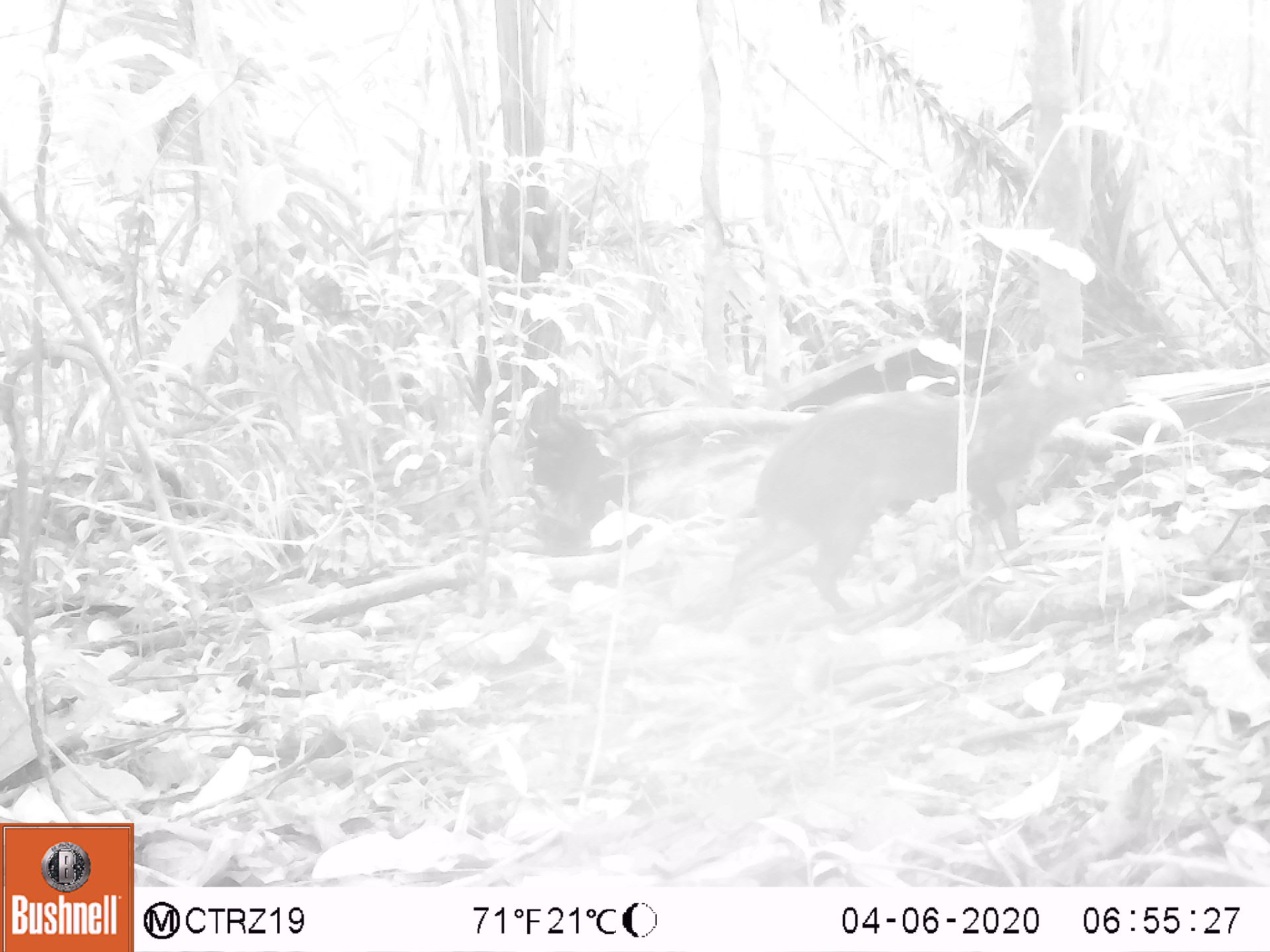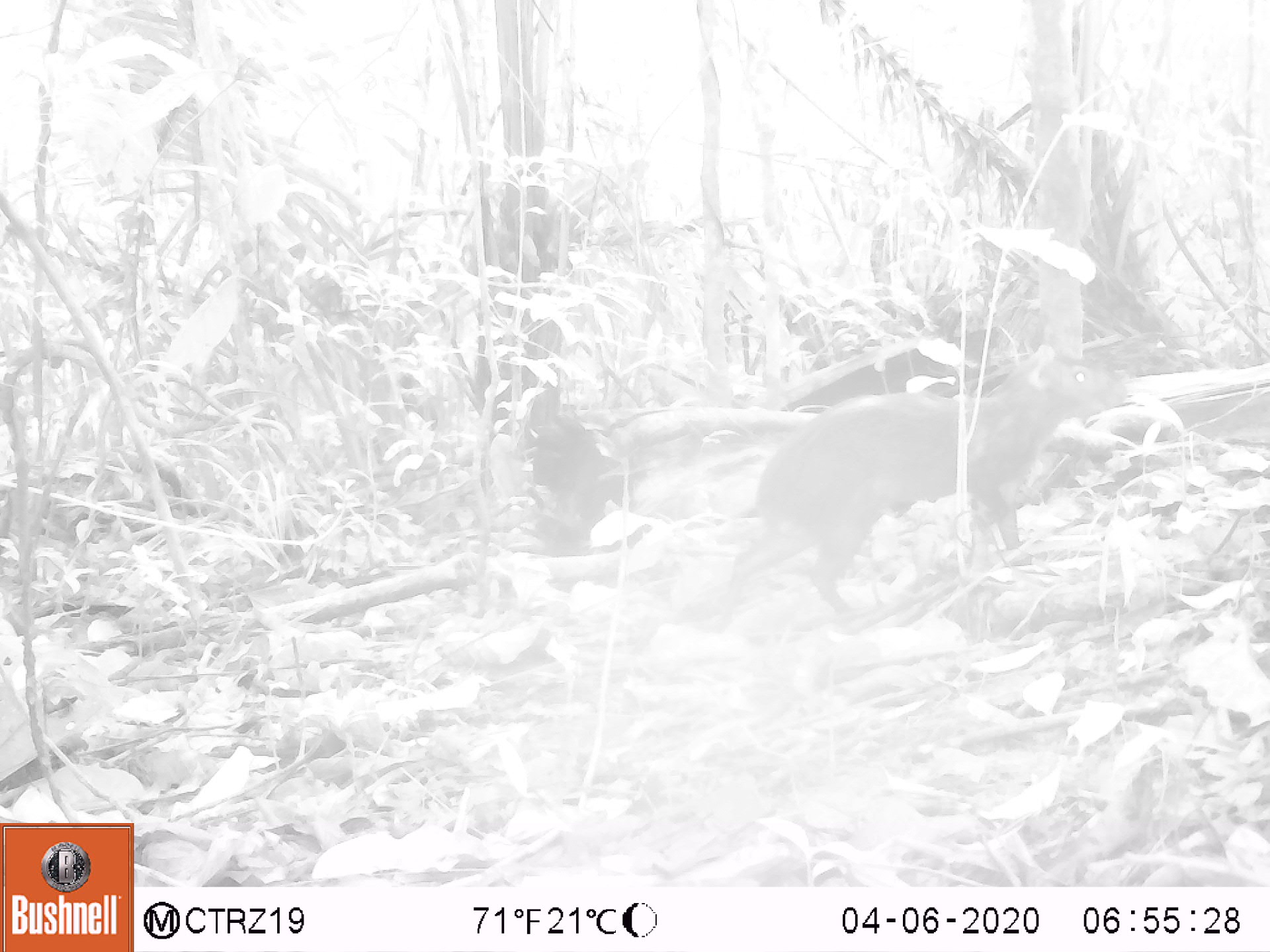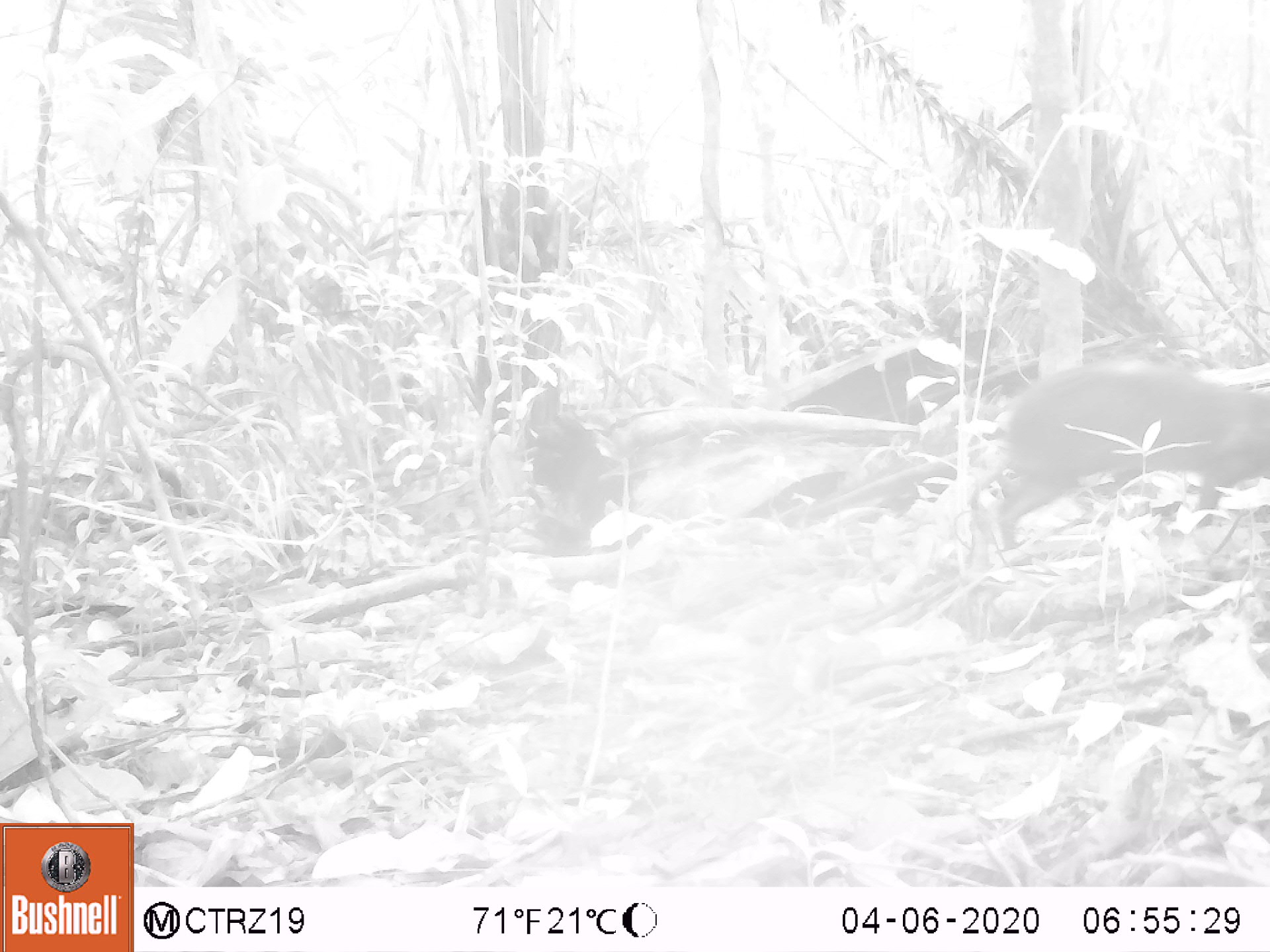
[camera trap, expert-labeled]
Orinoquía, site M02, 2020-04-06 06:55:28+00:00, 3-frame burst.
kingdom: Animalia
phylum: Chordata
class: Mammalia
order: Rodentia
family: Dasyproctidae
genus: Dasyprocta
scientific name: Dasyprocta fuliginosa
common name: black agouti